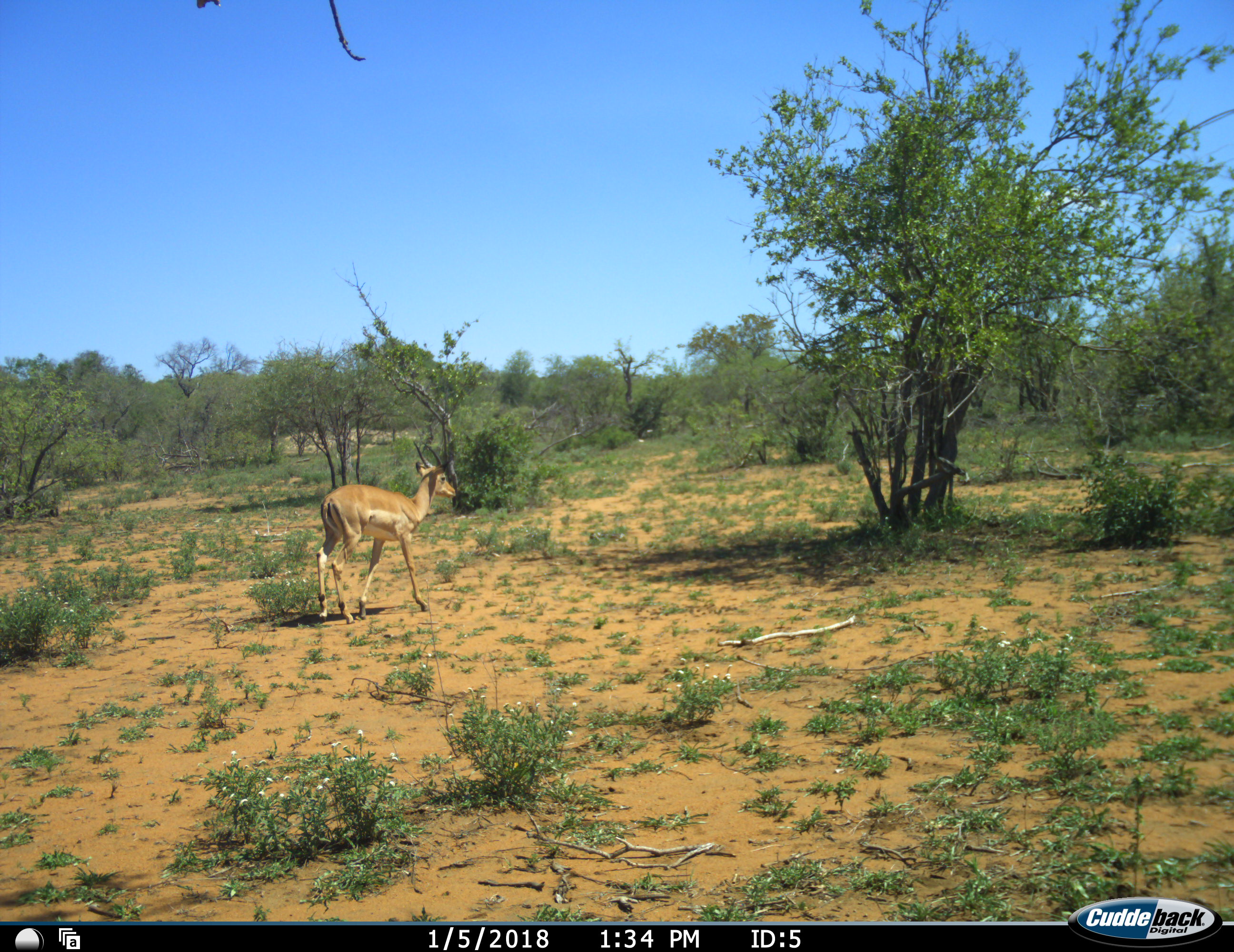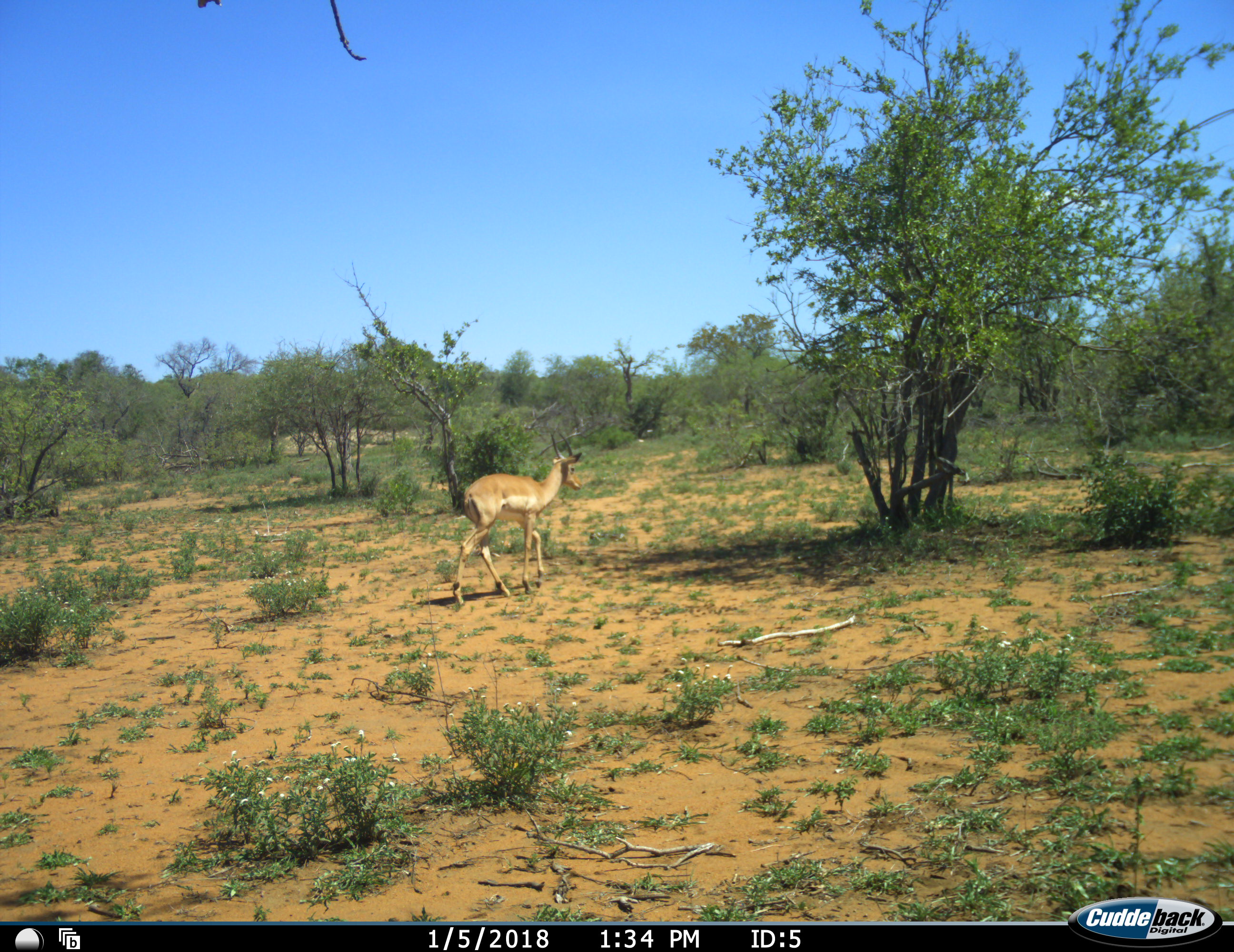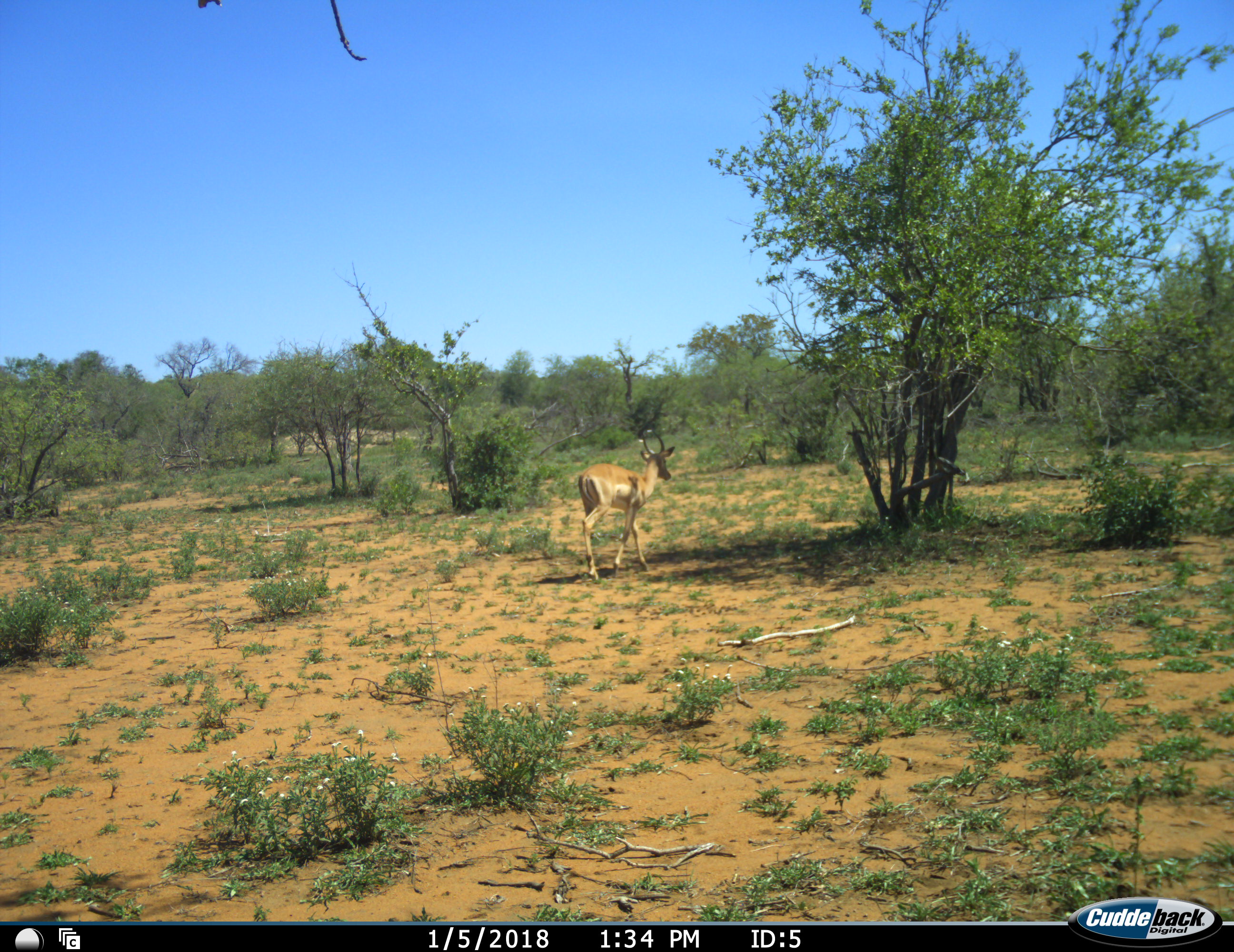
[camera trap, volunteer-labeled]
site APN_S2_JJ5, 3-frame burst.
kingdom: Animalia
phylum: Chordata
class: Mammalia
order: Artiodactyla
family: Bovidae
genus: Aepyceros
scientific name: Aepyceros melampus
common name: impala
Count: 1.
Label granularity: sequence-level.